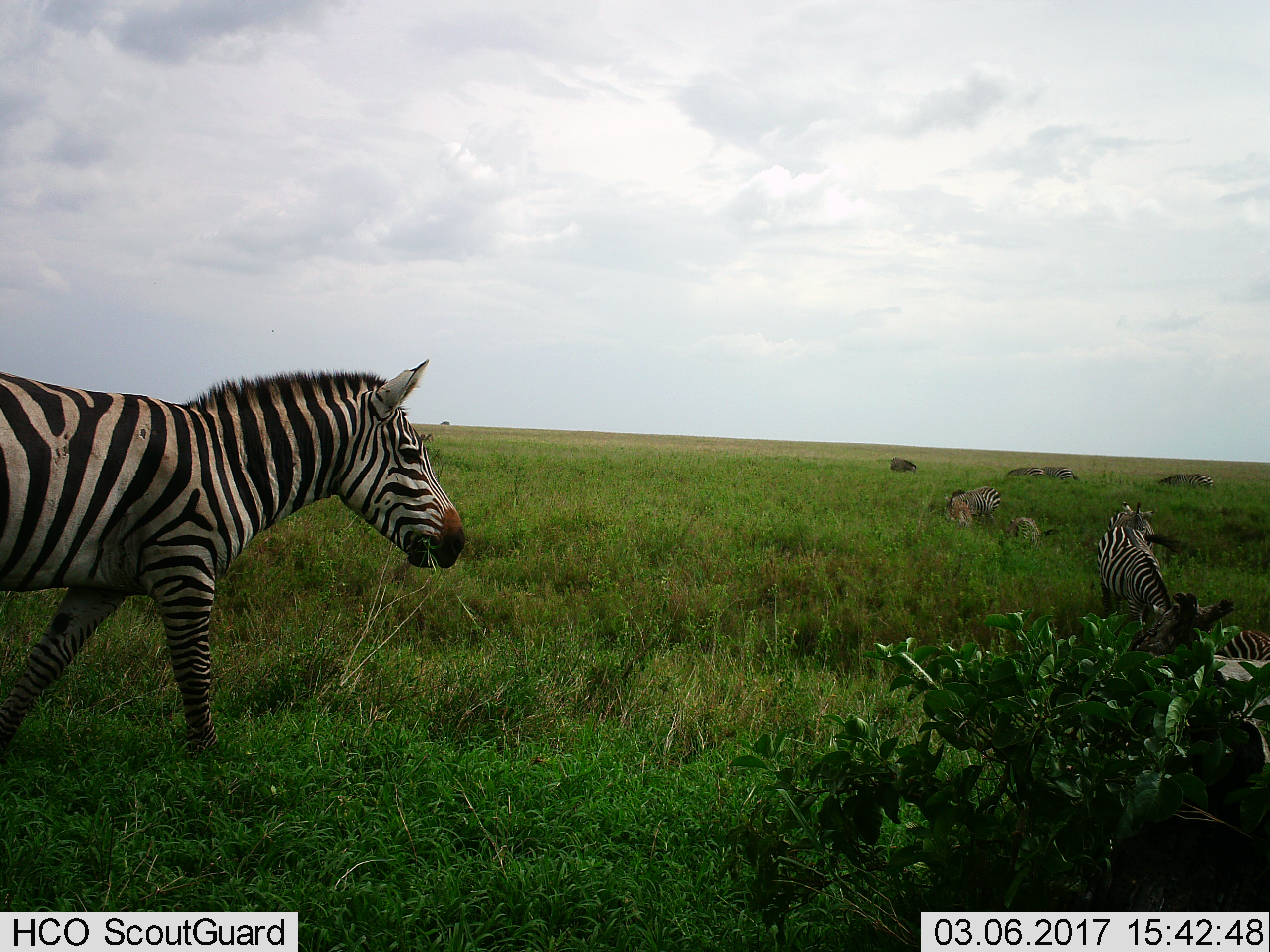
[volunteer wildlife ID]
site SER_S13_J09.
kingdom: Animalia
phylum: Chordata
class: Mammalia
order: Perissodactyla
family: Equidae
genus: Equus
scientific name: Equus quagga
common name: plains zebra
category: zebraplains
Zebraplains (plains zebra) (Equus quagga), count 8. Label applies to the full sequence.